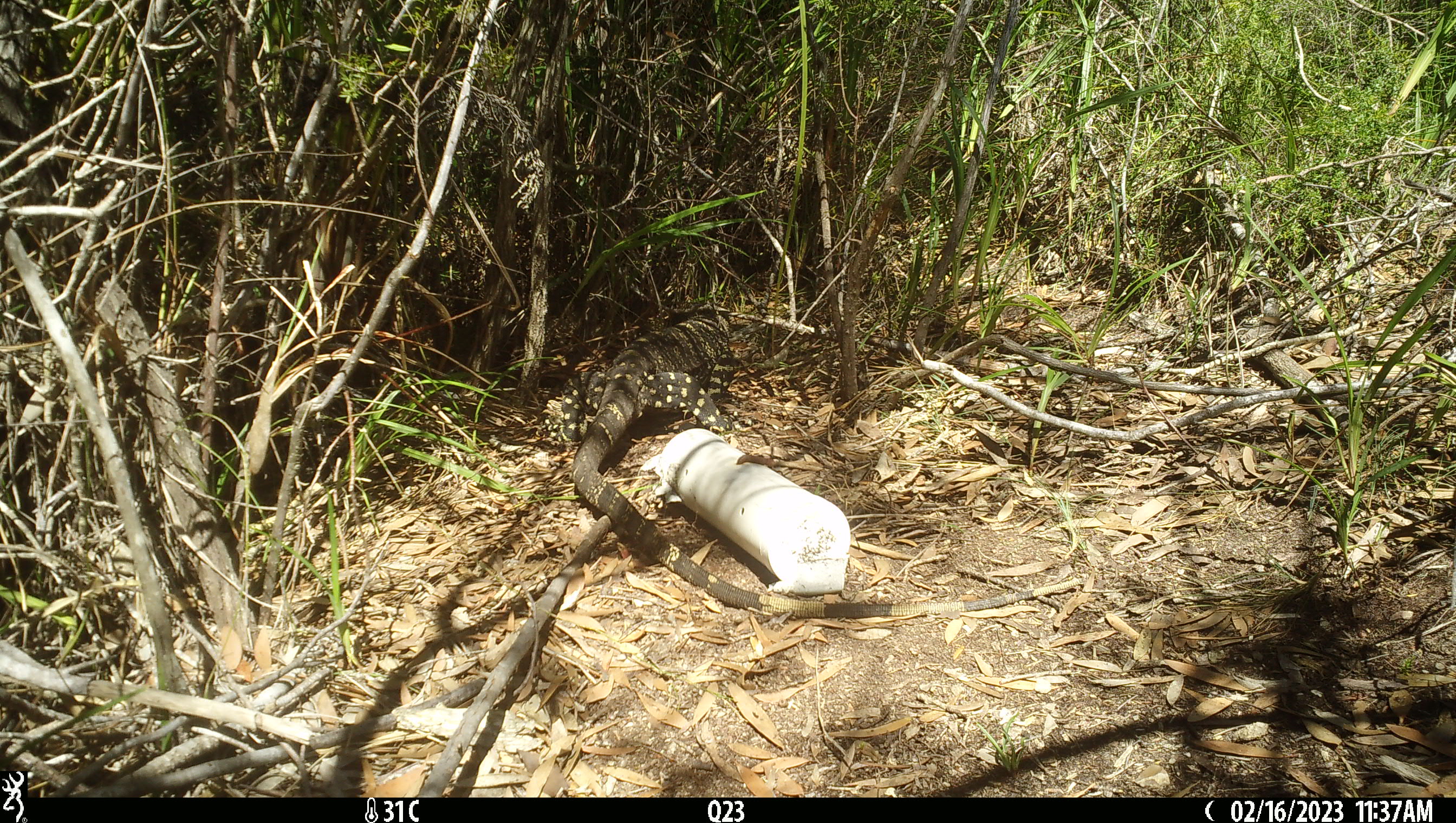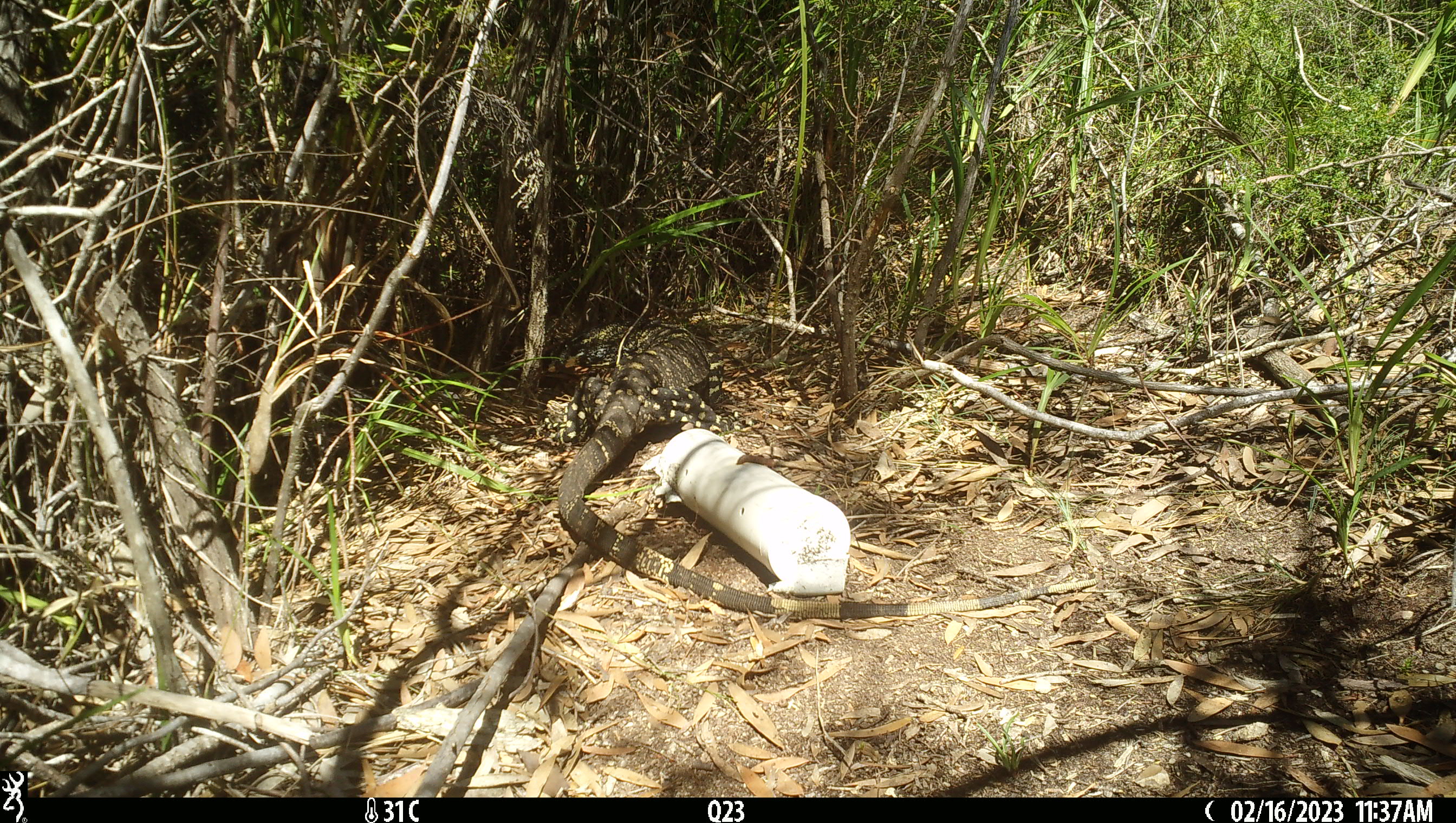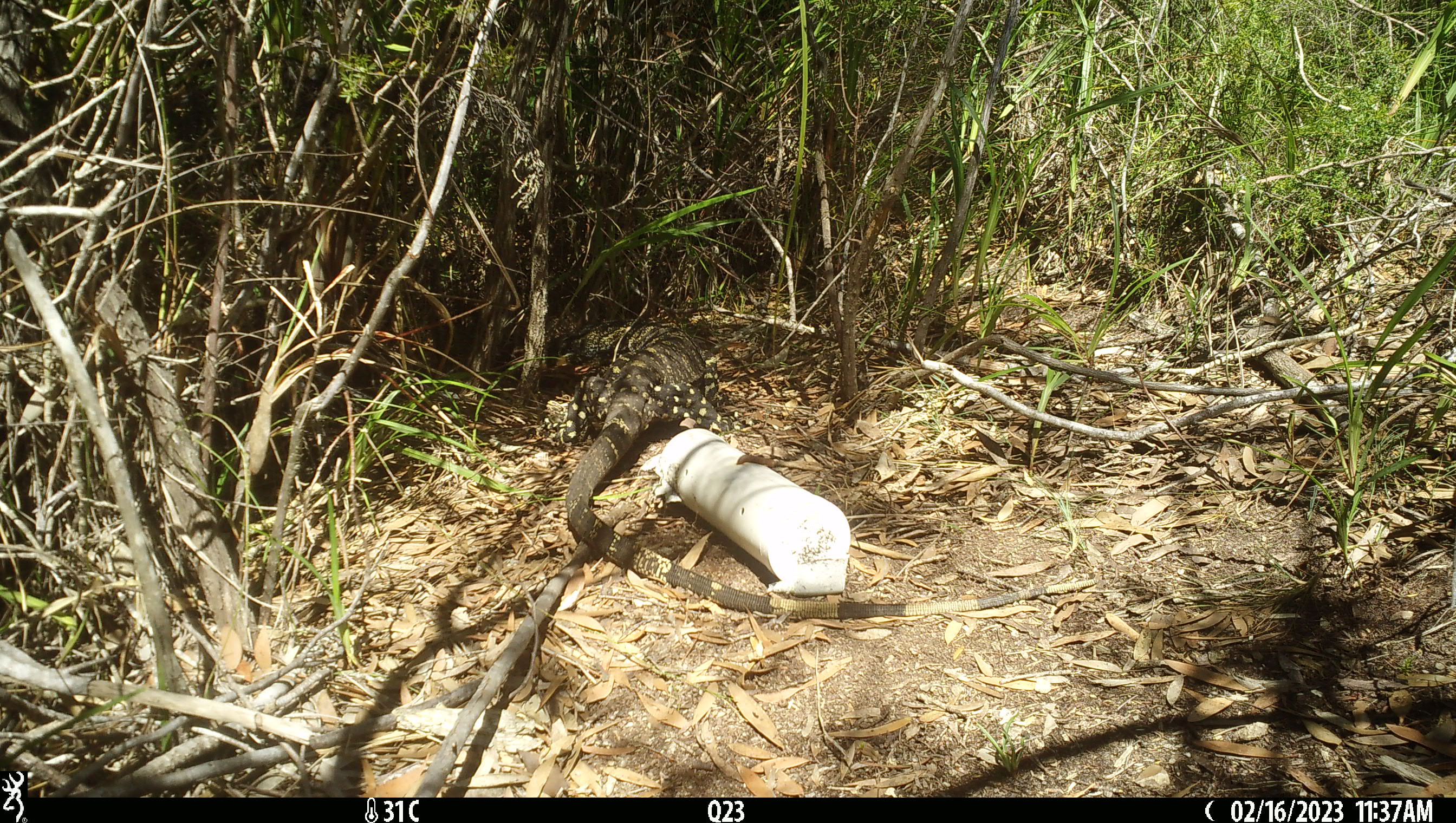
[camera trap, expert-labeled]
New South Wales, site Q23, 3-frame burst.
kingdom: Animalia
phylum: Chordata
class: Reptilia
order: Squamata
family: Varanidae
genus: Varanus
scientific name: Varanus varius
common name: lace monitor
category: goanna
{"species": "goanna (lace monitor) (Varanus varius)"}